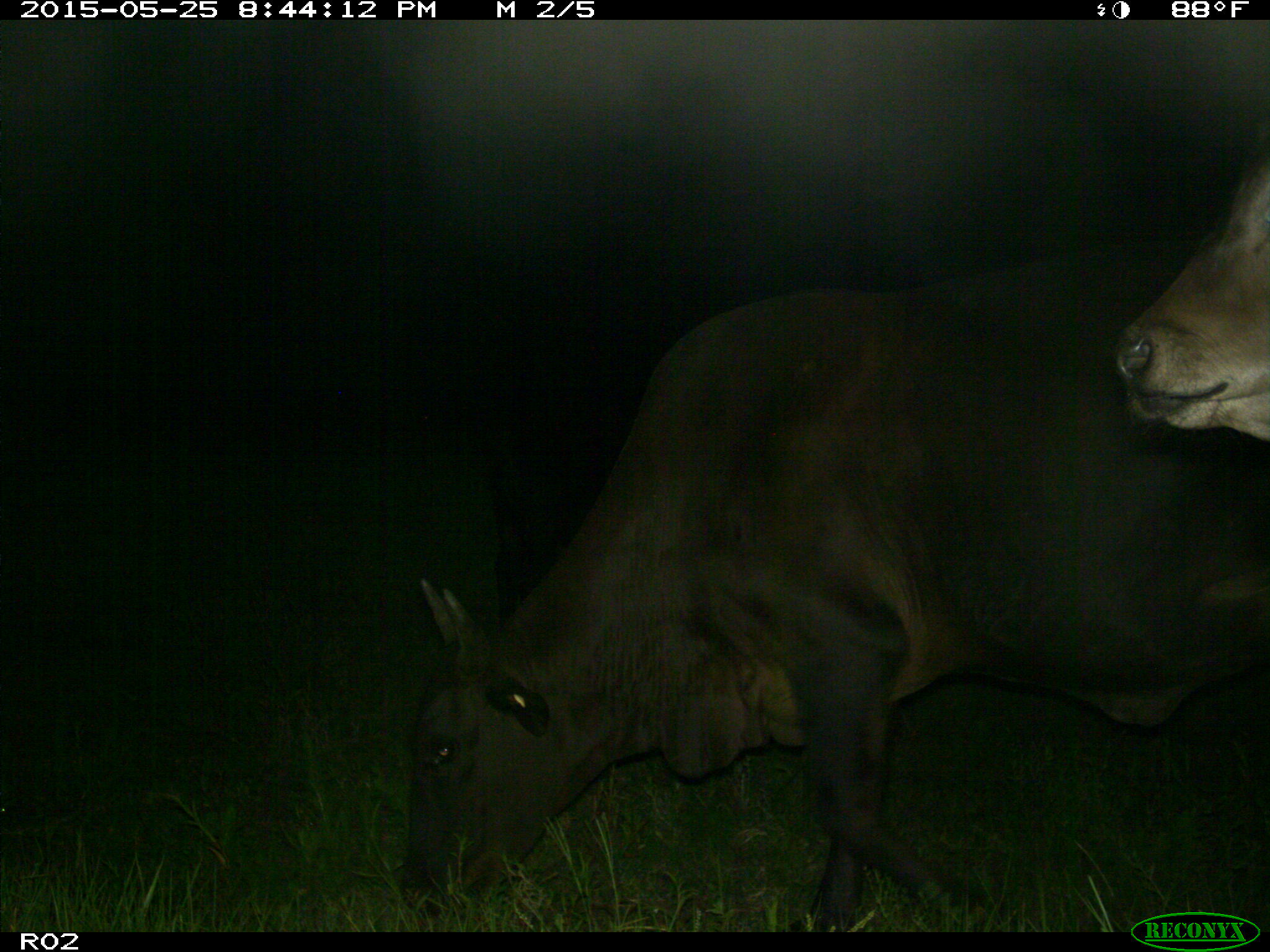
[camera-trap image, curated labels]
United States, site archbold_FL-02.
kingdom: Animalia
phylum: Chordata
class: Mammalia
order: Artiodactyla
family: Bovidae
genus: Bos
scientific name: Bos taurus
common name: domestic cow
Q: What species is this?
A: Bos taurus (domestic cow).